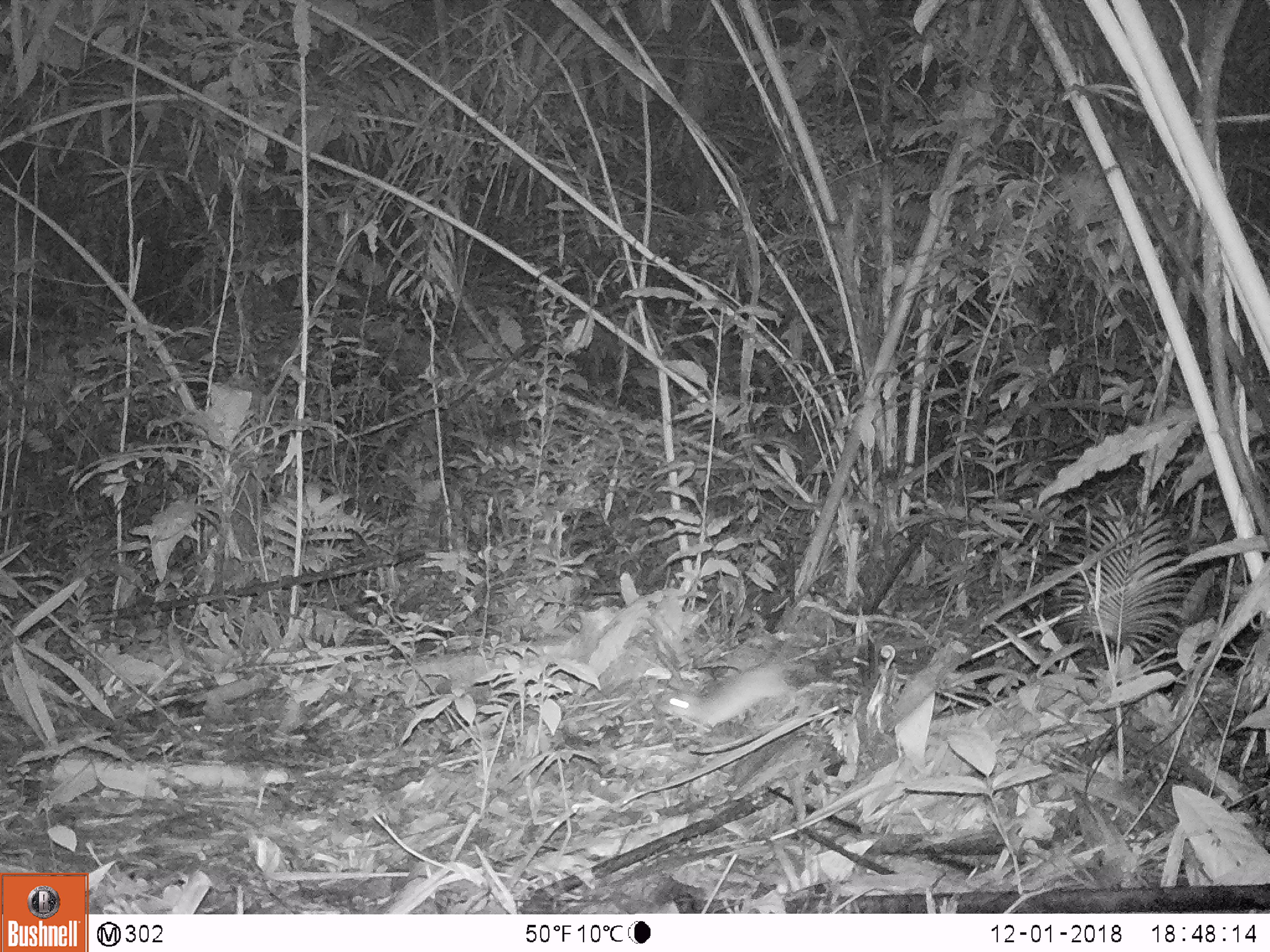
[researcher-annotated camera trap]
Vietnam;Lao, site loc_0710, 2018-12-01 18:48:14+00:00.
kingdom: Animalia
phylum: Chordata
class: Mammalia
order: Rodentia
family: Muridae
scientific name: Muridae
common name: old-world mice and rats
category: unidentified murid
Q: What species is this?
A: Unidentified murid (old-world mice and rats) (Muridae).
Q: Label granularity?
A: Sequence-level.